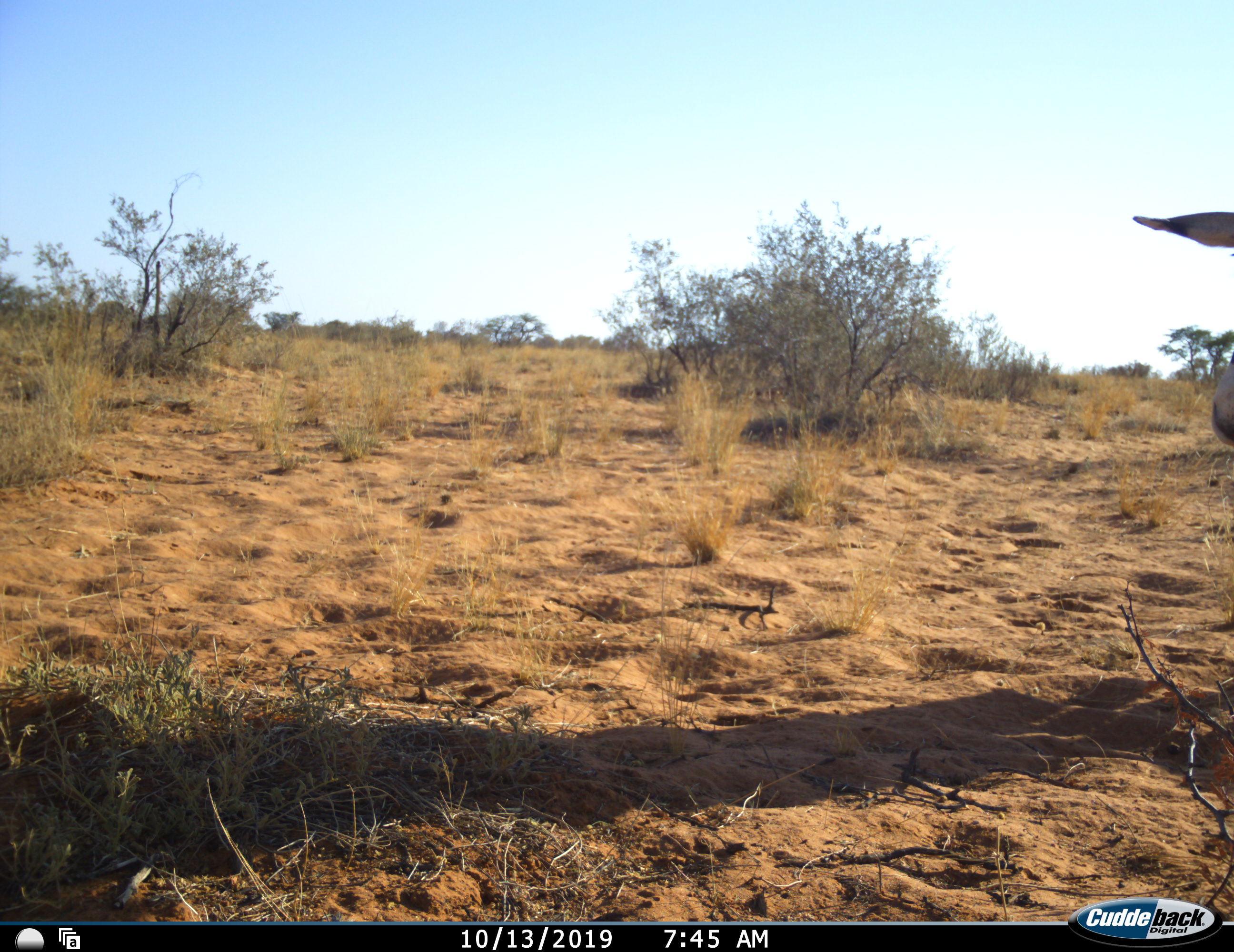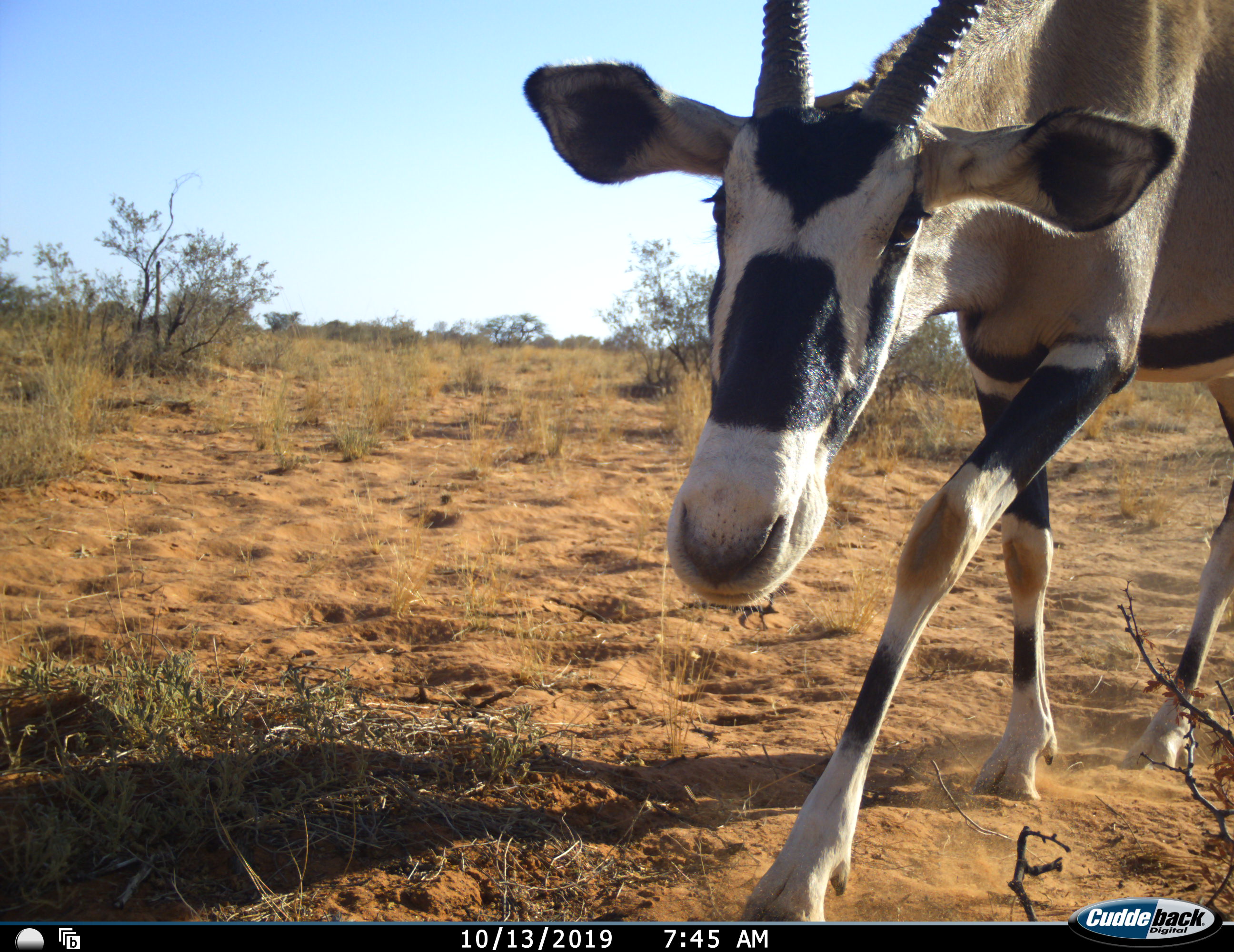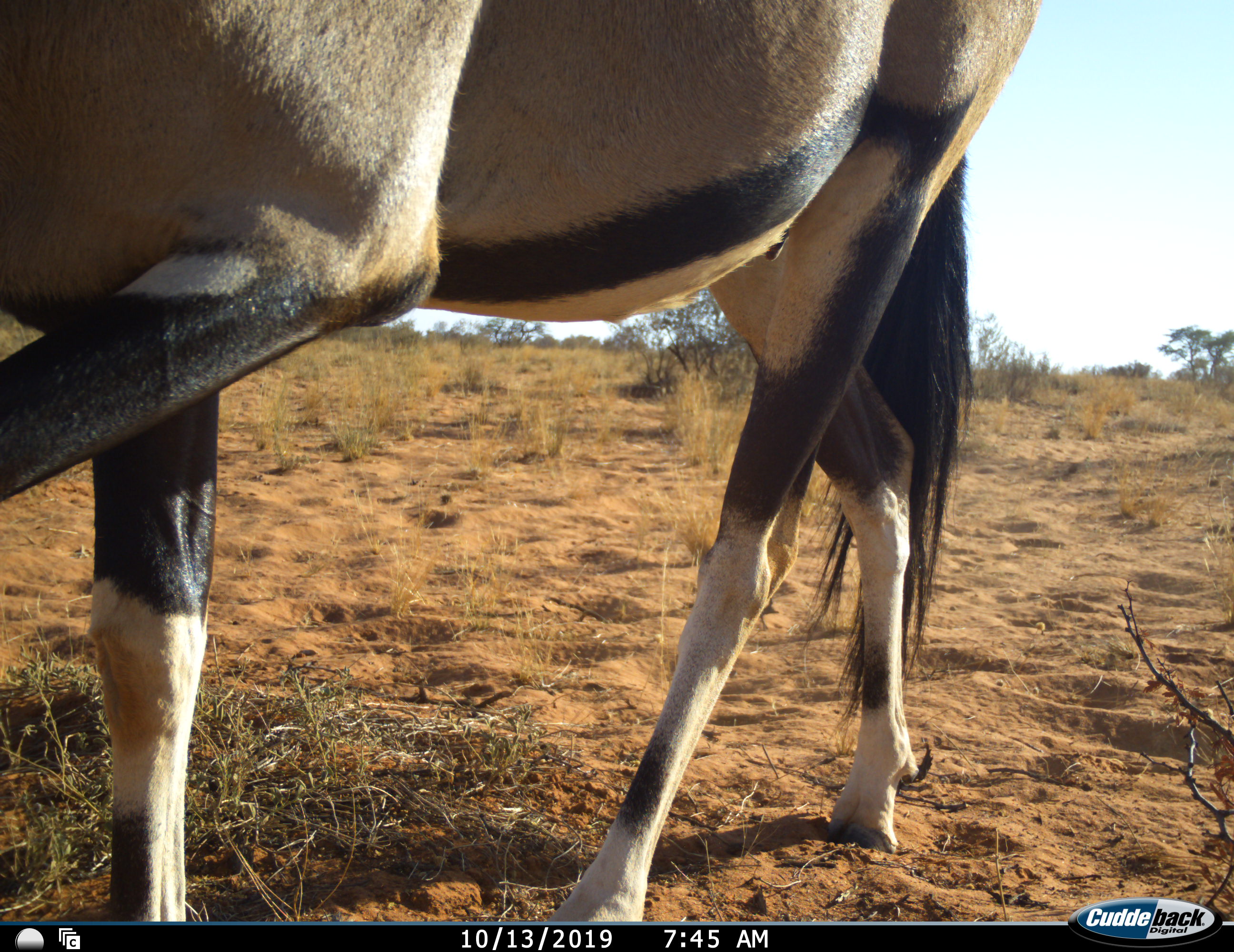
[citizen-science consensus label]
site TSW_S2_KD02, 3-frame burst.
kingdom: Animalia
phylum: Chordata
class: Mammalia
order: Artiodactyla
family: Bovidae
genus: Oryx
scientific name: Oryx gazella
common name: gemsbok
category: oryx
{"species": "oryx (gemsbok) (Oryx gazella)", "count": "1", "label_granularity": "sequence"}